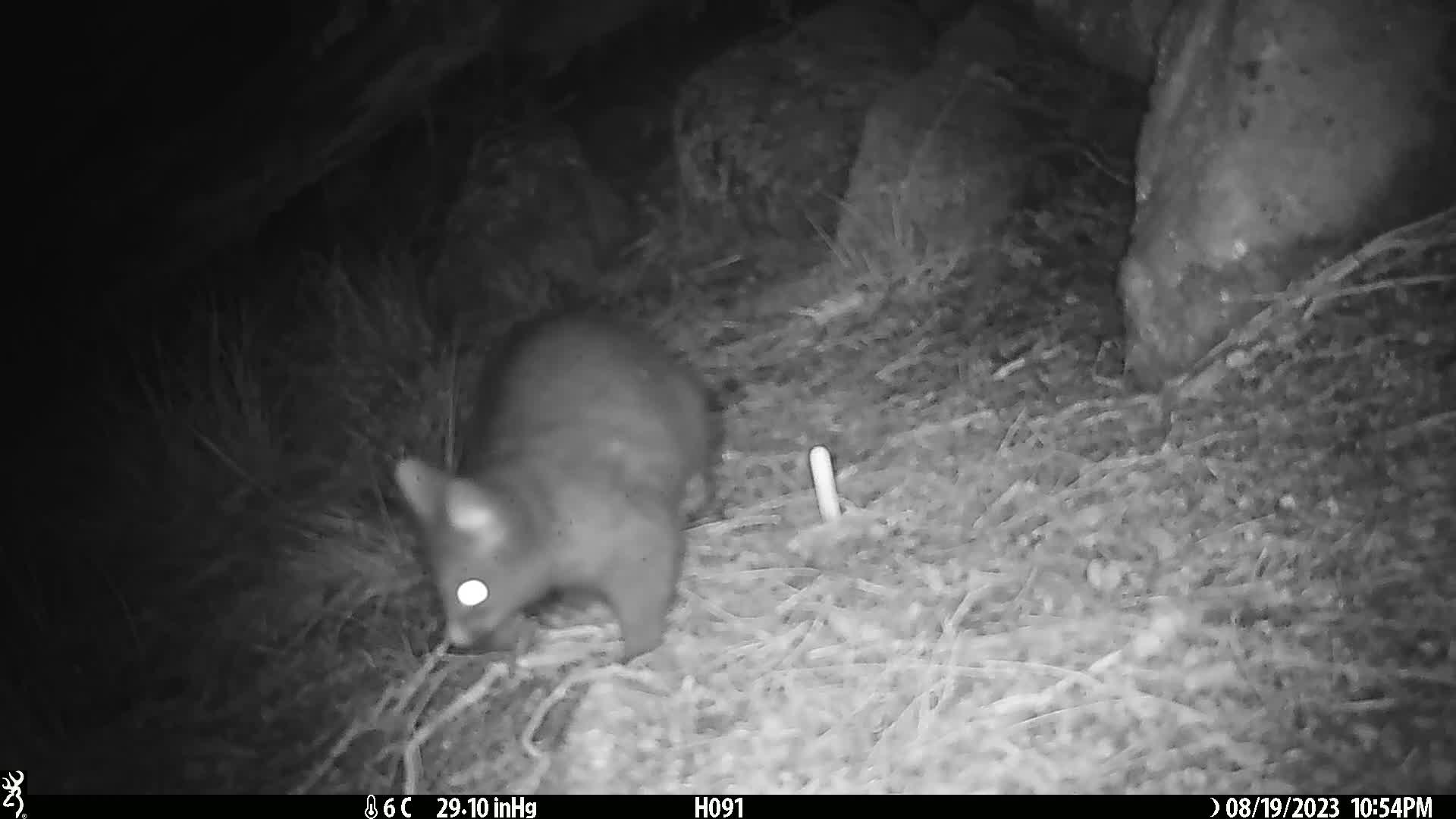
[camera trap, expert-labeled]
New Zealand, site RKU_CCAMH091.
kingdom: Animalia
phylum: Chordata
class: Mammalia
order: Diprotodontia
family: Phalangeridae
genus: Trichosurus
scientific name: Trichosurus vulpecula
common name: common brushtail possum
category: possum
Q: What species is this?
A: Possum (common brushtail possum) (Trichosurus vulpecula).